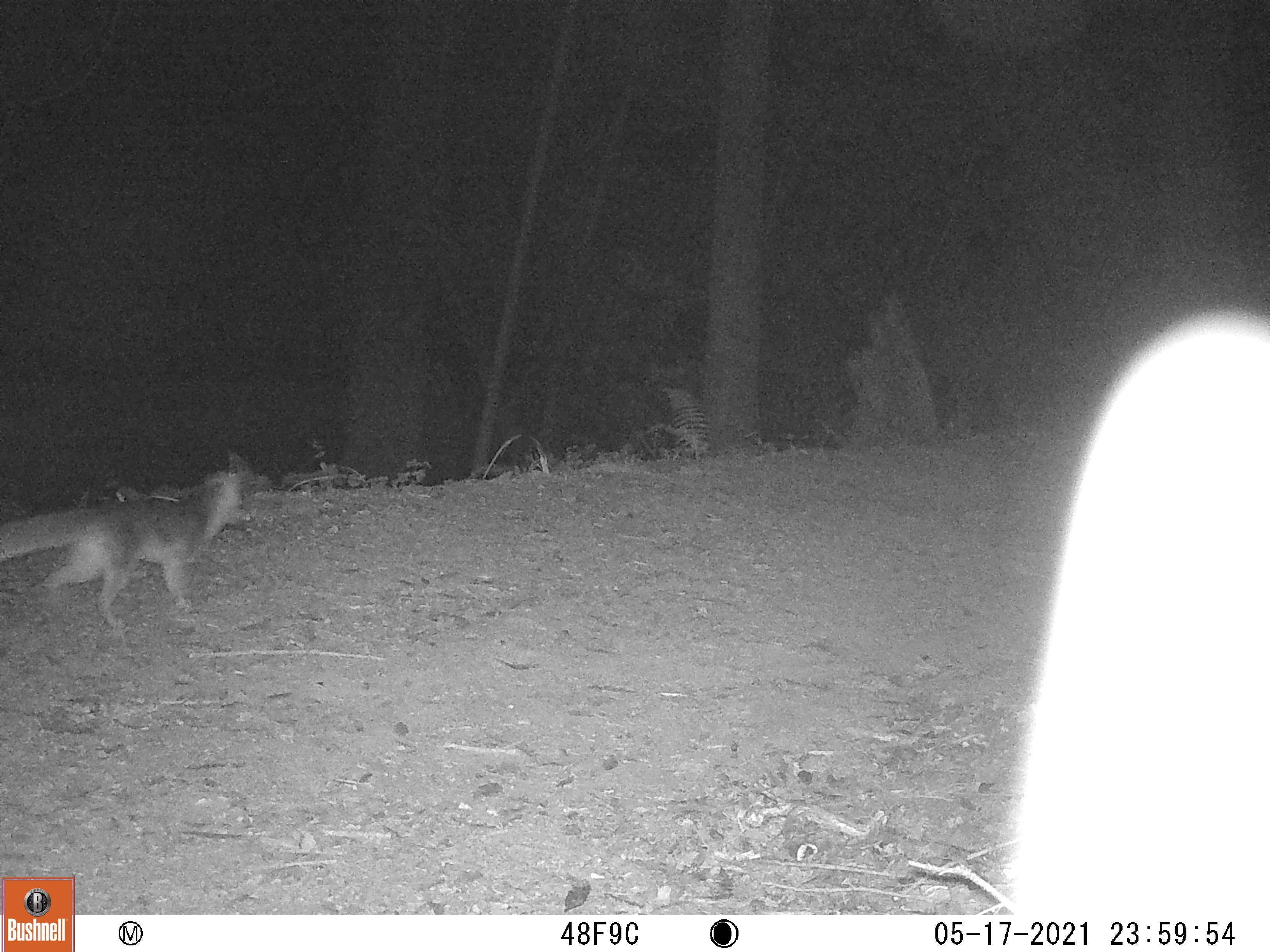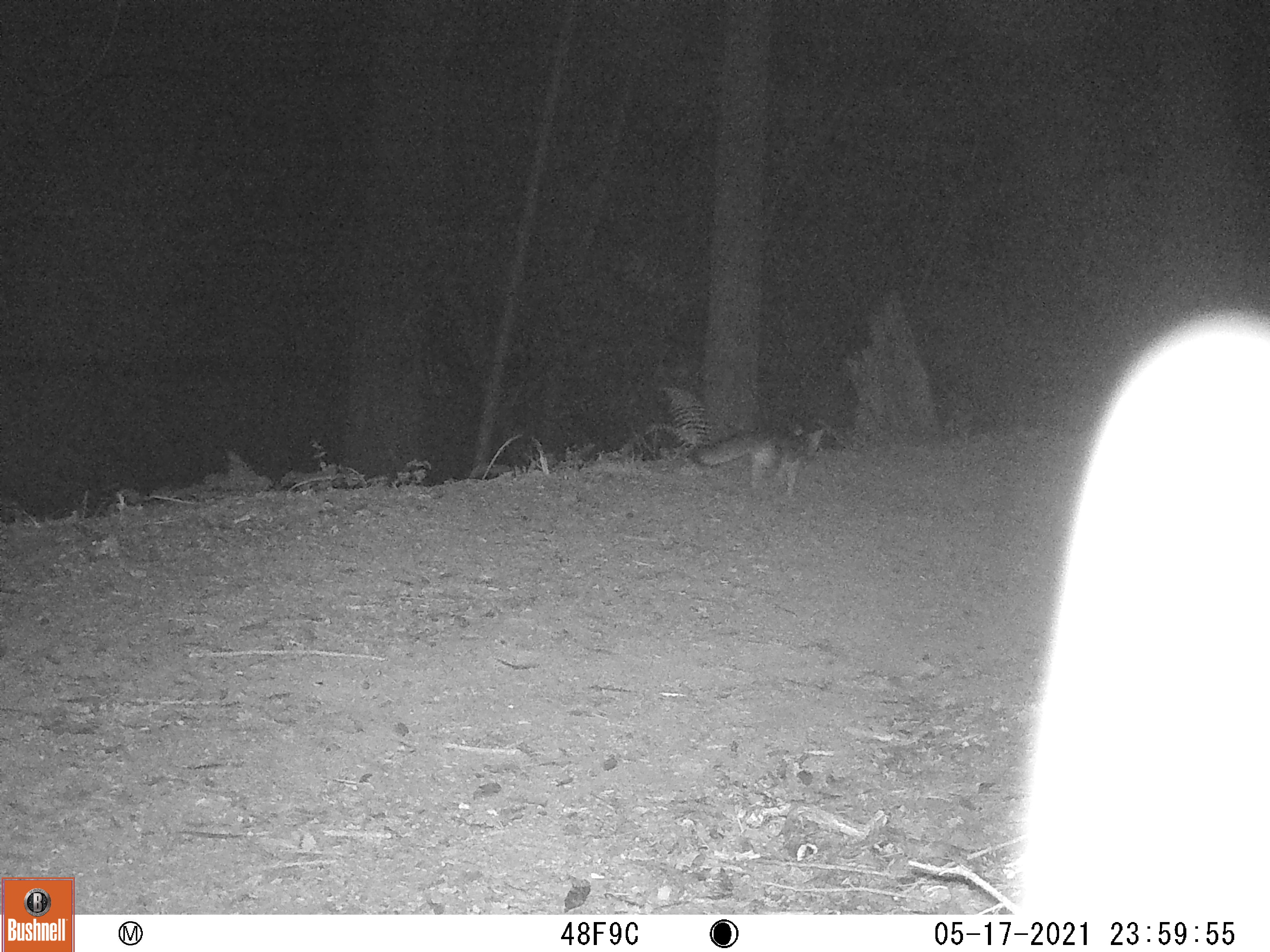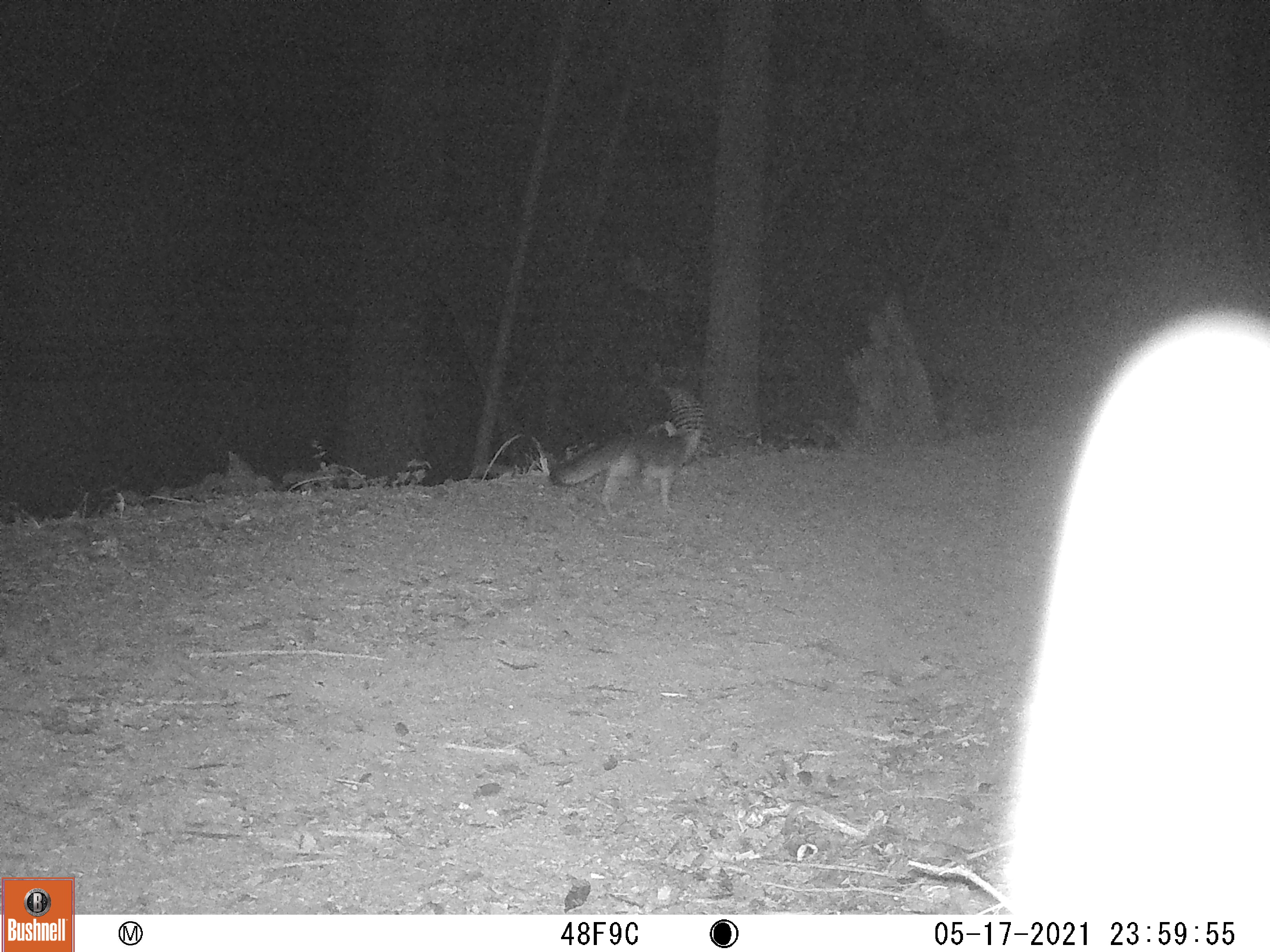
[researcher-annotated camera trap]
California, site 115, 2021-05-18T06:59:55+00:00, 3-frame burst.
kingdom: Animalia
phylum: Chordata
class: Mammalia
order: Carnivora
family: Canidae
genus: Urocyon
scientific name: Urocyon cinereoargenteus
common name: gray fox